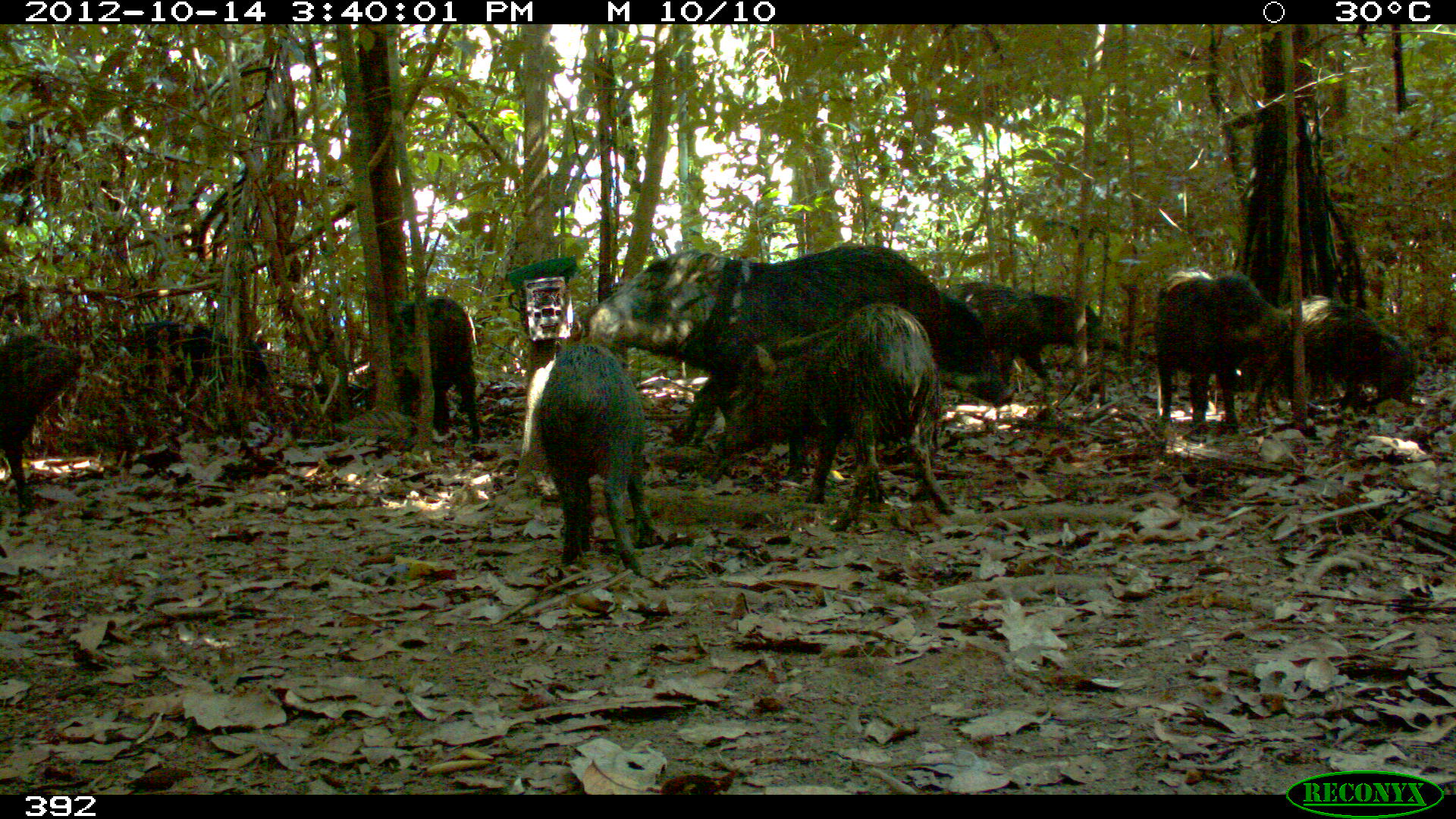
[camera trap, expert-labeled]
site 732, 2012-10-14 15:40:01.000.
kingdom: Animalia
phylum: Chordata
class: Mammalia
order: Artiodactyla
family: Tayassuidae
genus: Tayassu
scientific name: Tayassu pecari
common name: white-lipped peccary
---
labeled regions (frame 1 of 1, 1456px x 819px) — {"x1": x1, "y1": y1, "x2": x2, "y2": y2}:
tayassu pecari: {"x1": 561, "y1": 243, "x2": 986, "y2": 485}; {"x1": 698, "y1": 304, "x2": 957, "y2": 533}; {"x1": 539, "y1": 338, "x2": 655, "y2": 572}; {"x1": 1152, "y1": 268, "x2": 1295, "y2": 436}; {"x1": 1249, "y1": 295, "x2": 1420, "y2": 416}; {"x1": 955, "y1": 280, "x2": 1126, "y2": 384}; {"x1": 0, "y1": 335, "x2": 92, "y2": 510}; {"x1": 380, "y1": 296, "x2": 483, "y2": 444}; {"x1": 116, "y1": 320, "x2": 269, "y2": 401}